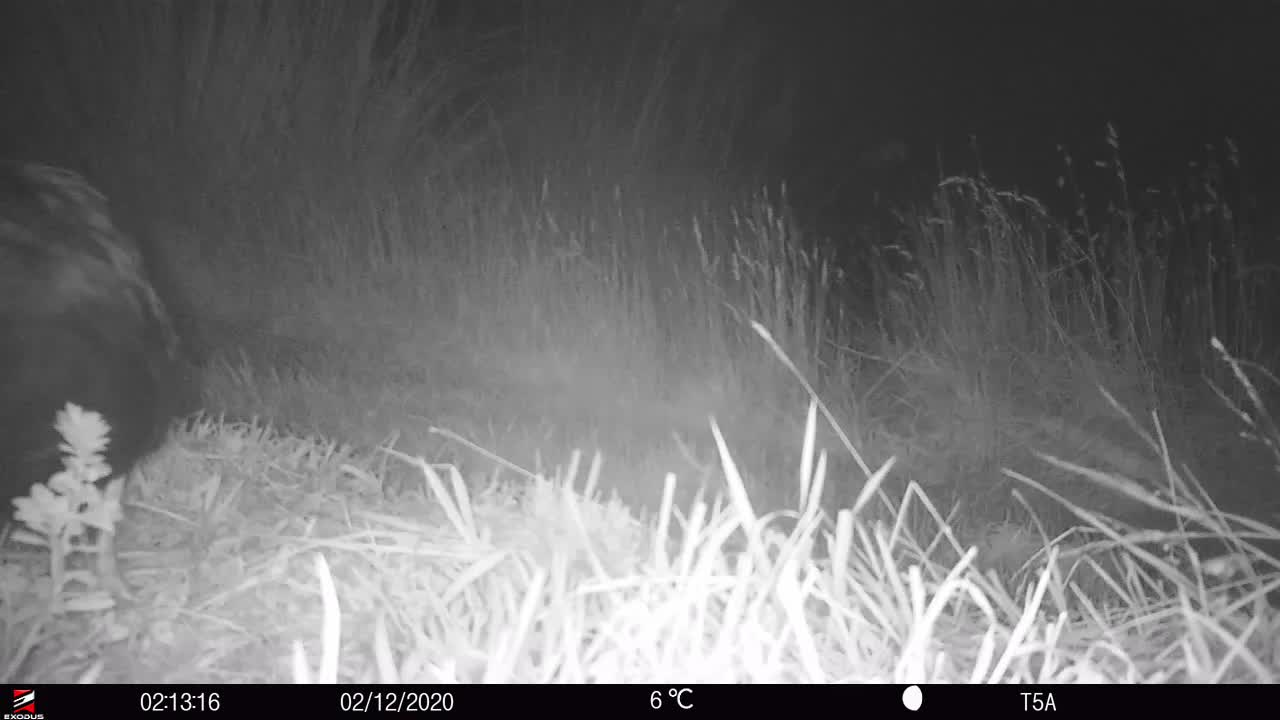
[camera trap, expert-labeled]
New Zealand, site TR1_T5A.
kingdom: Animalia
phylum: Chordata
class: Aves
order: Gruiformes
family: Rallidae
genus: Porphyrio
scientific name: Porphyrio mantelli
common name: takahe